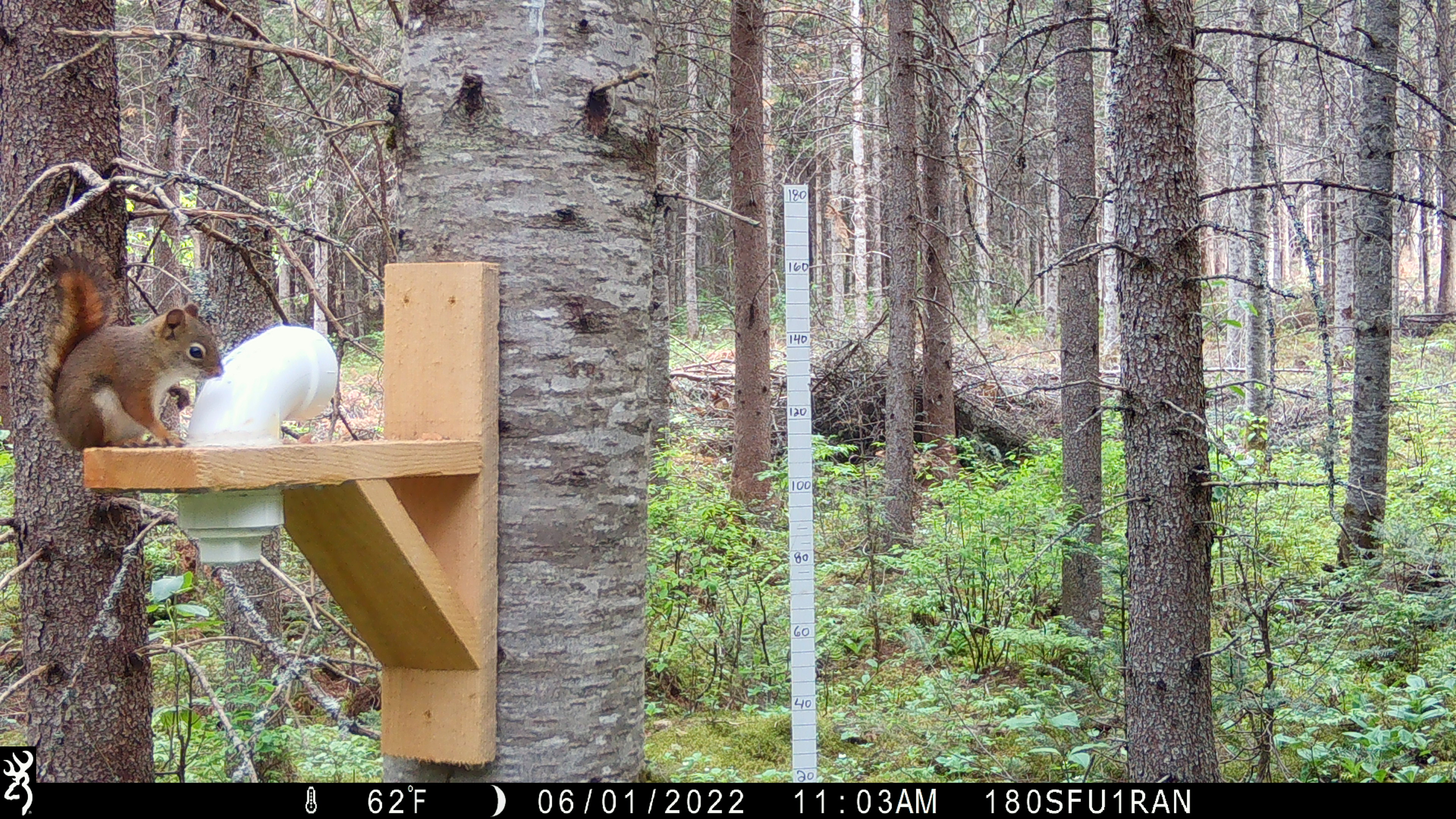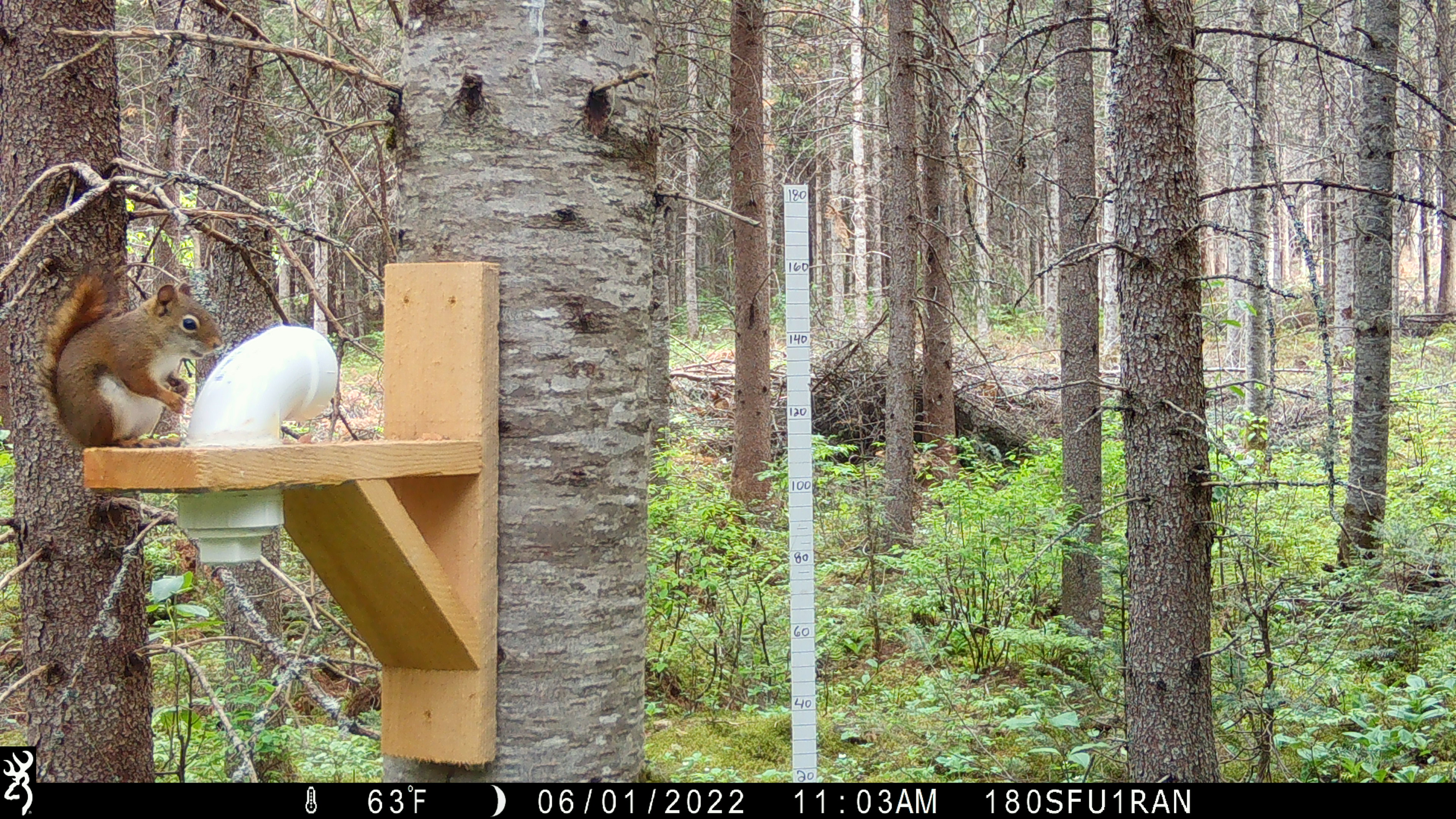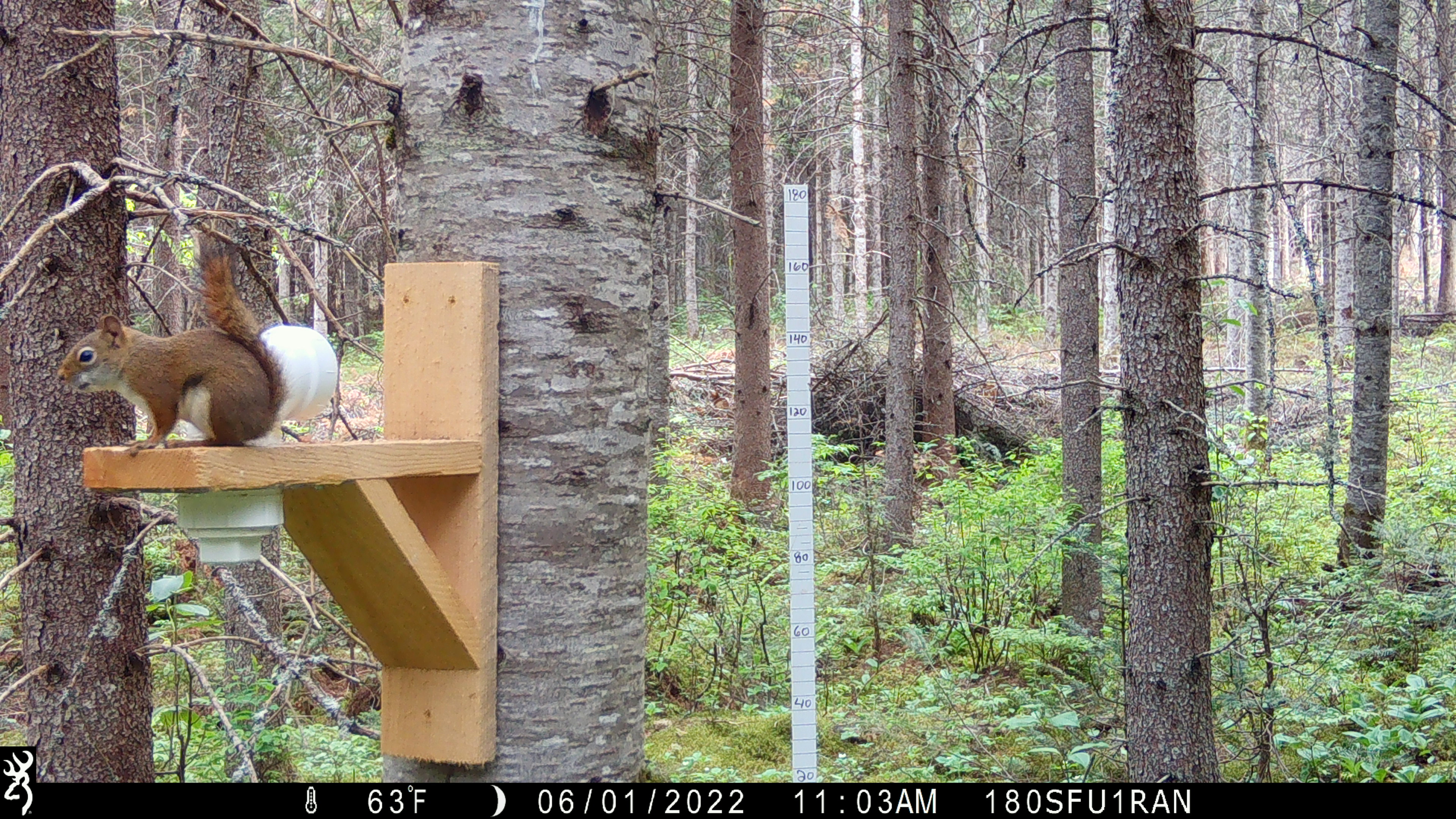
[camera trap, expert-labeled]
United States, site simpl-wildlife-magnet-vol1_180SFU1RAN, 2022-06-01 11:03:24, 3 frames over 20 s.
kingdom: Animalia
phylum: Chordata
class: Mammalia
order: Rodentia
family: Sciuridae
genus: Tamiasciurus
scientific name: Tamiasciurus hudsonicus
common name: red squirrel